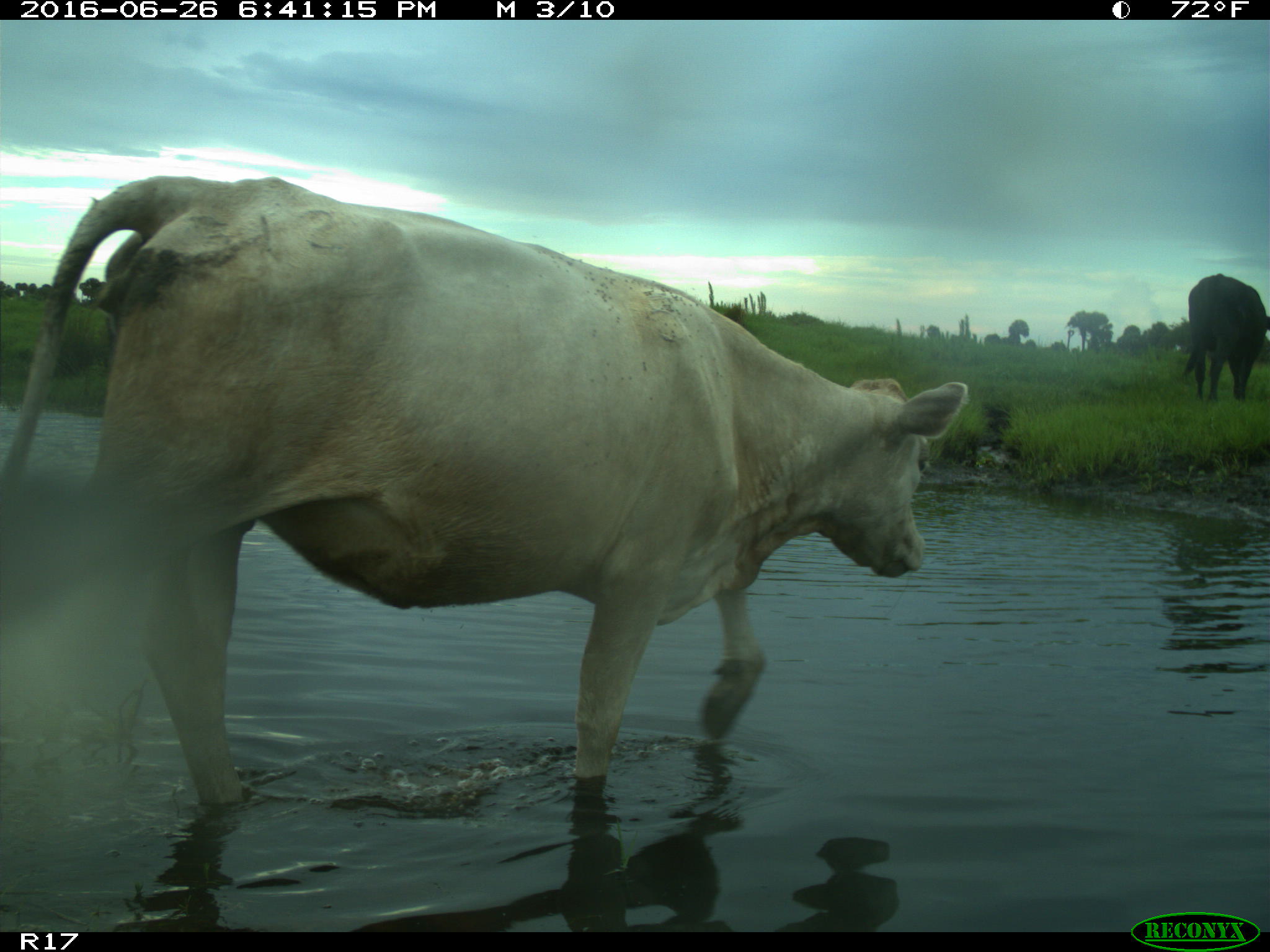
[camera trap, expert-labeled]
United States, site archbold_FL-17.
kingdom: Animalia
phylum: Chordata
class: Mammalia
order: Artiodactyla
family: Bovidae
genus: Bos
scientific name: Bos taurus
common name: domestic cow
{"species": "Bos taurus (domestic cow)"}